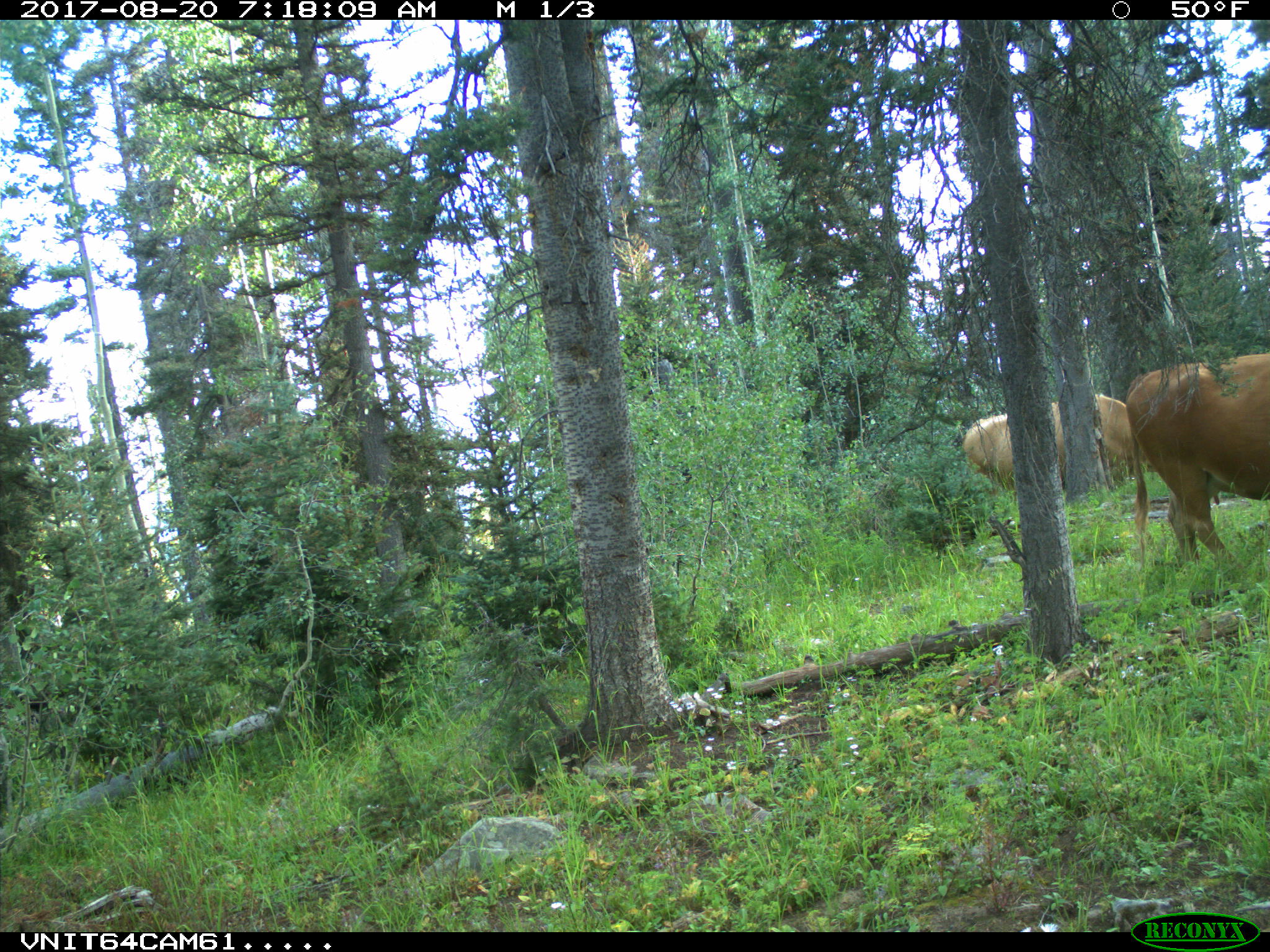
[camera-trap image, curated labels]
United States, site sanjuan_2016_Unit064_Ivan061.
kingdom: Animalia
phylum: Chordata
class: Mammalia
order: Artiodactyla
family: Bovidae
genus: Bos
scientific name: Bos taurus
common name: domestic cow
Bos taurus (domestic cow).